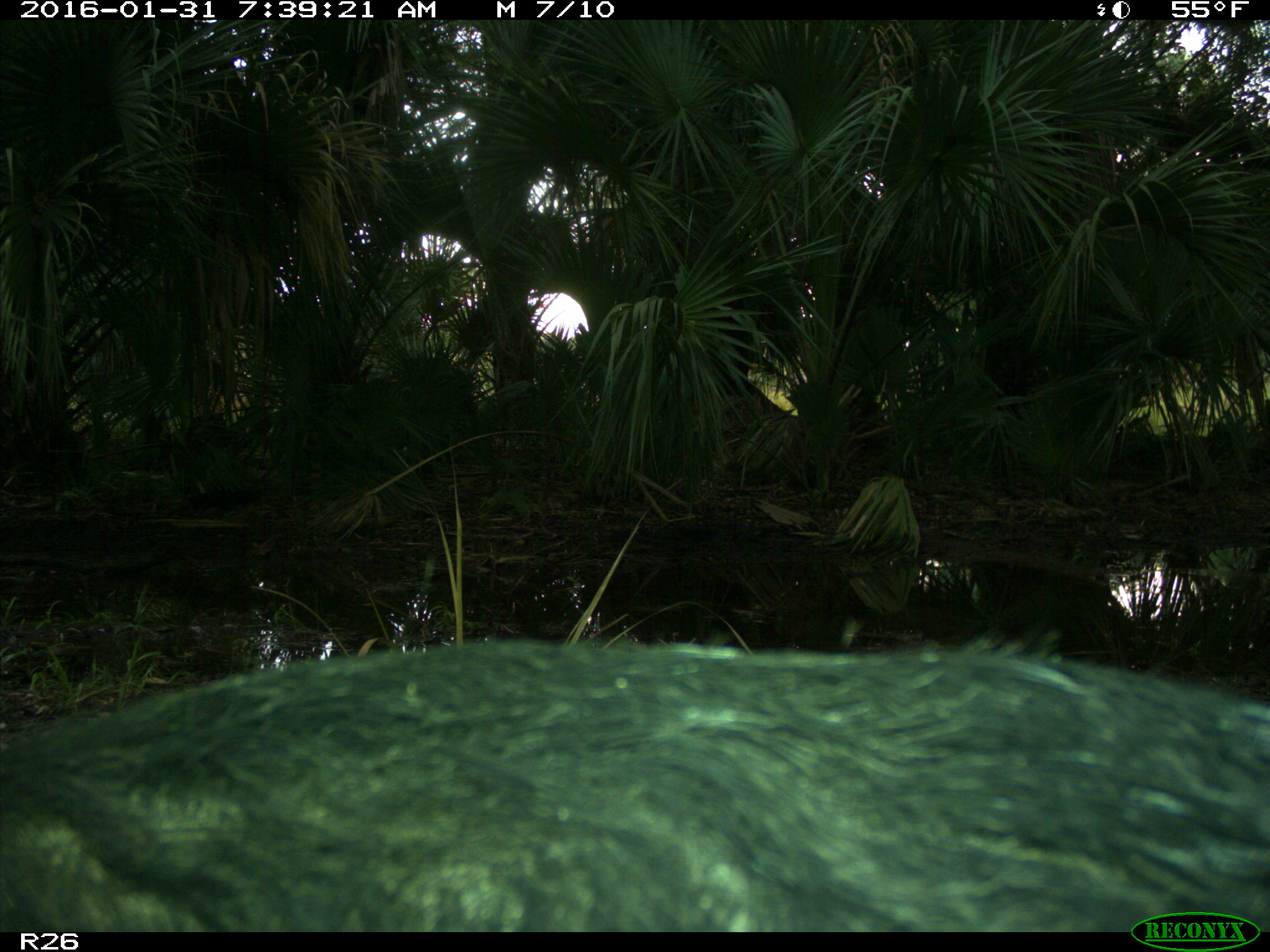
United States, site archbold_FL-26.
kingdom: Animalia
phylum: Chordata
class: Mammalia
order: Artiodactyla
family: Suidae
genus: Sus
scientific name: Sus scrofa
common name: wild boar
Sus scrofa (wild boar).